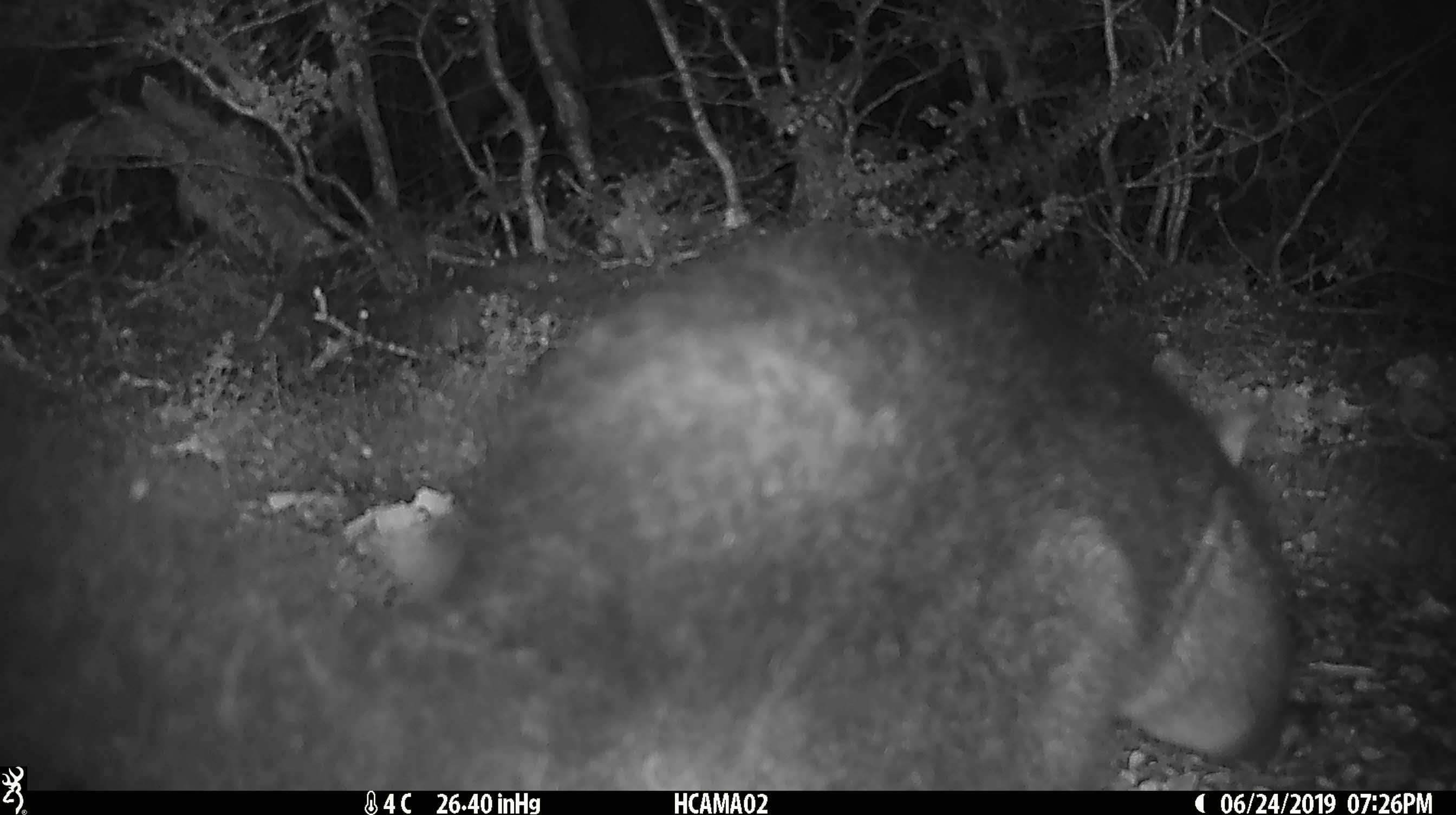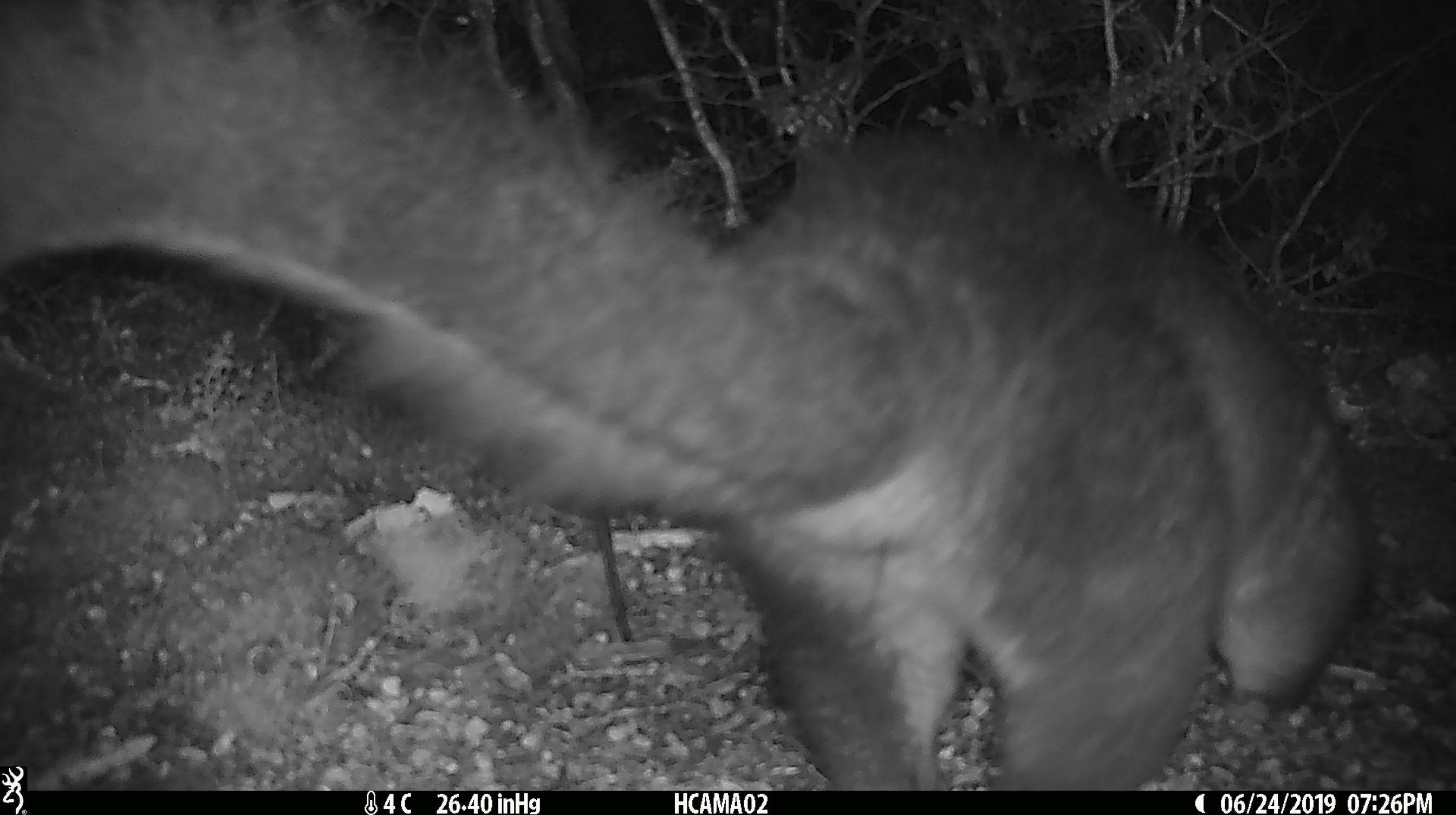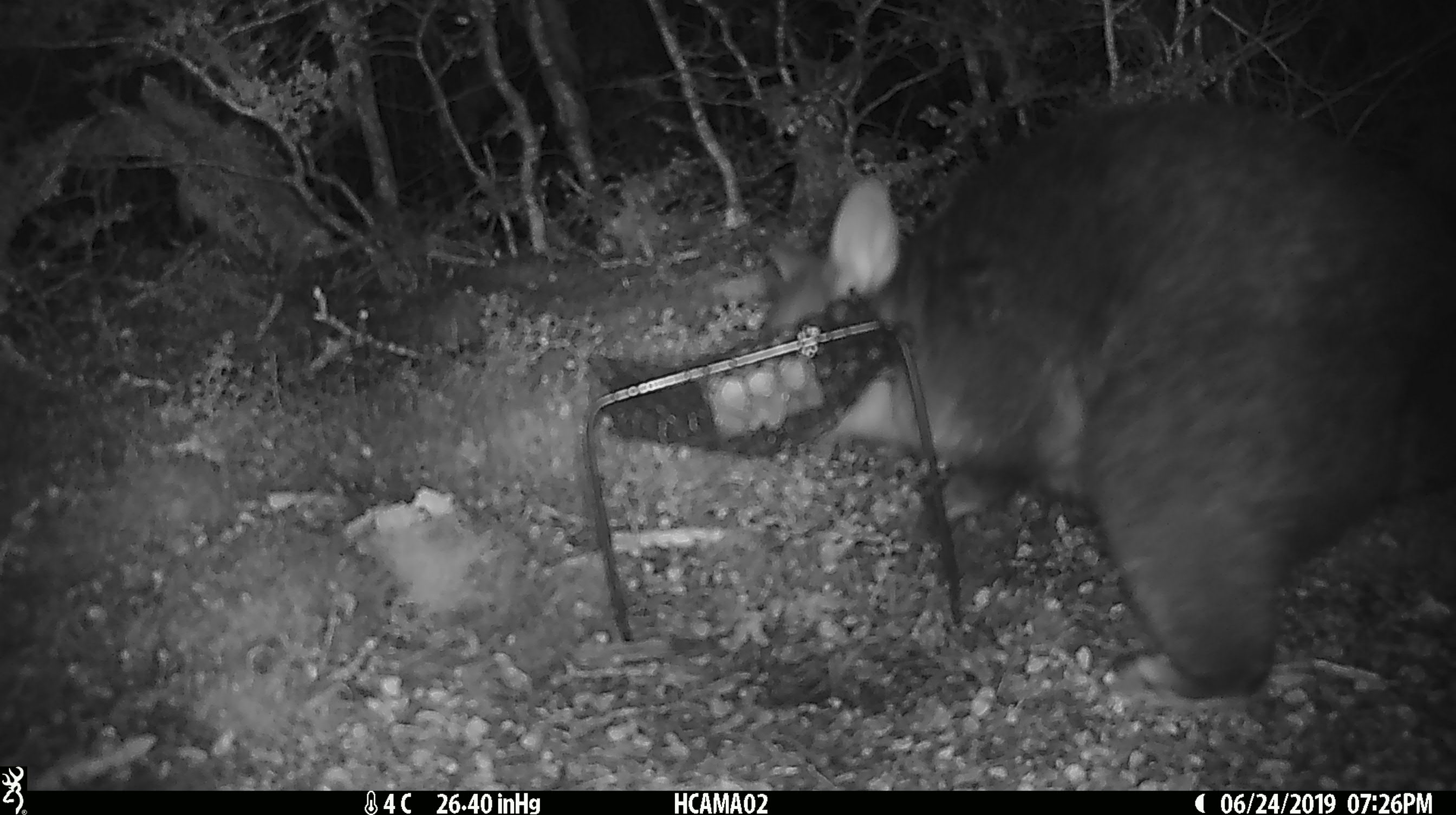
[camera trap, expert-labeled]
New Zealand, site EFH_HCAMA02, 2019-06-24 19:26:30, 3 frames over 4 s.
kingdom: Animalia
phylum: Chordata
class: Mammalia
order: Diprotodontia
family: Phalangeridae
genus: Trichosurus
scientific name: Trichosurus vulpecula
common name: common brushtail possum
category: possum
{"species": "possum (common brushtail possum) (Trichosurus vulpecula)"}